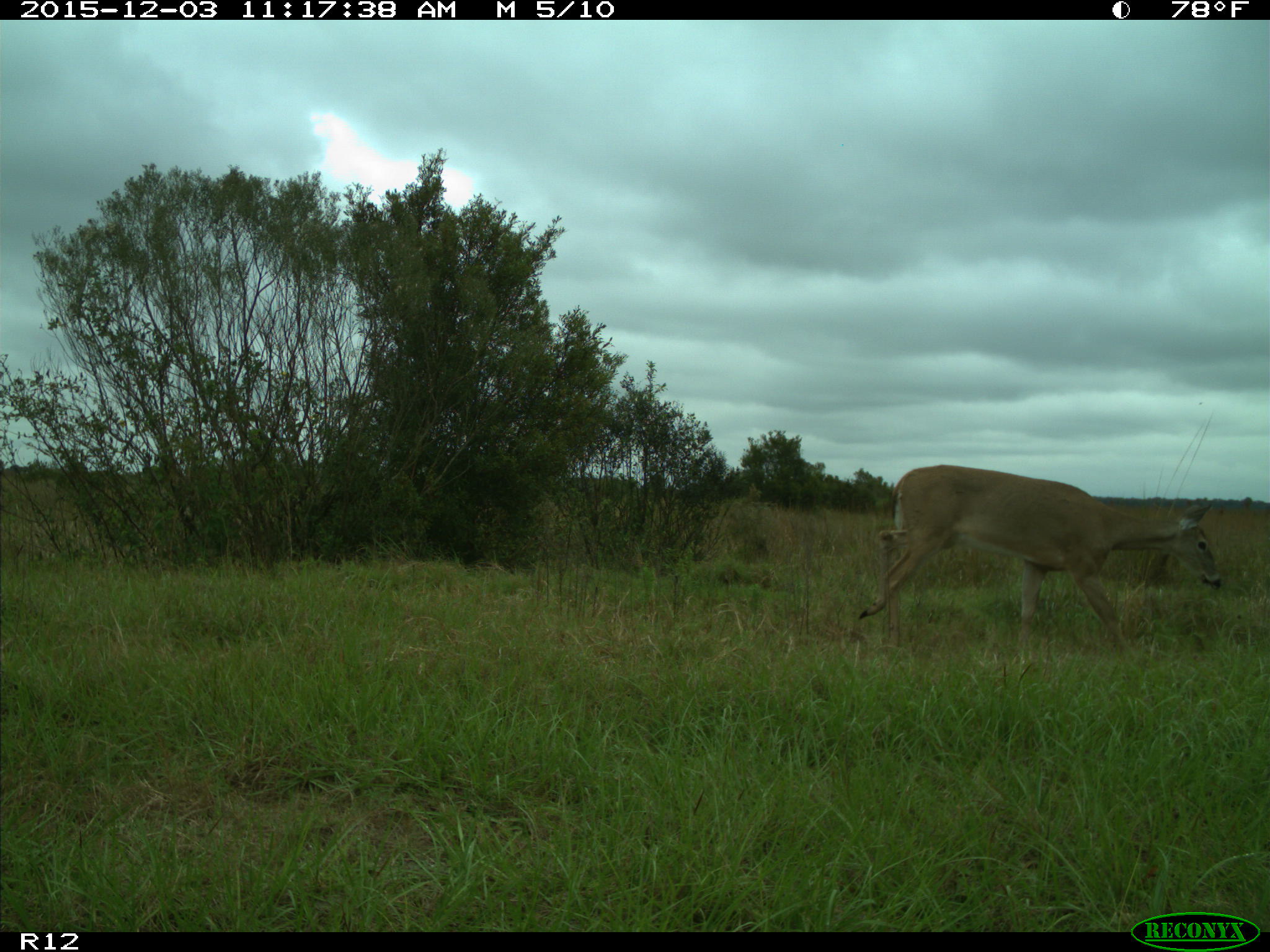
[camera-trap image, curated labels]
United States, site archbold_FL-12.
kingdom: Animalia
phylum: Chordata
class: Mammalia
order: Artiodactyla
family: Cervidae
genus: Odocoileus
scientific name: Odocoileus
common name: deer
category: unidentified deer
Unidentified deer (deer) (Odocoileus).